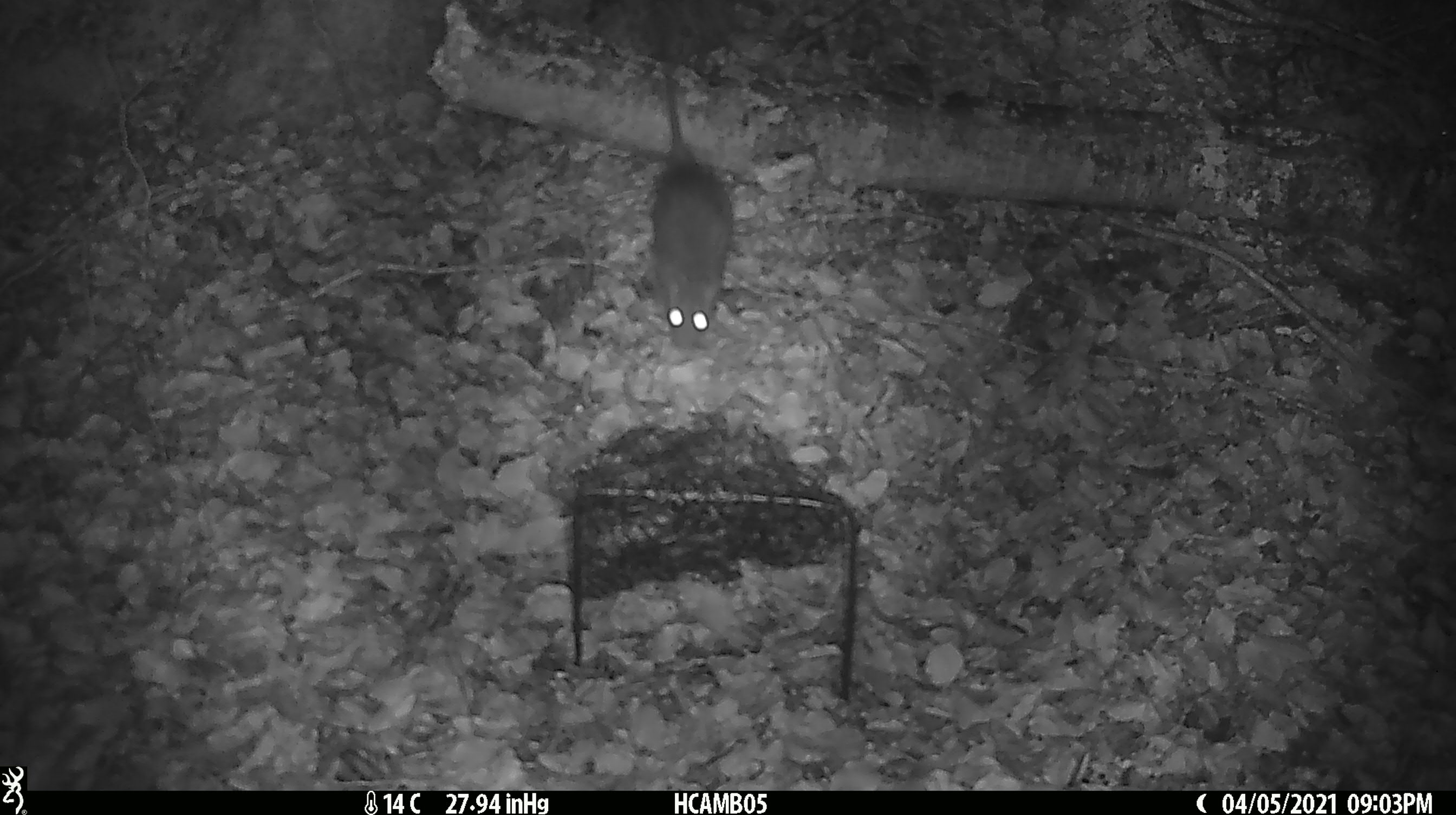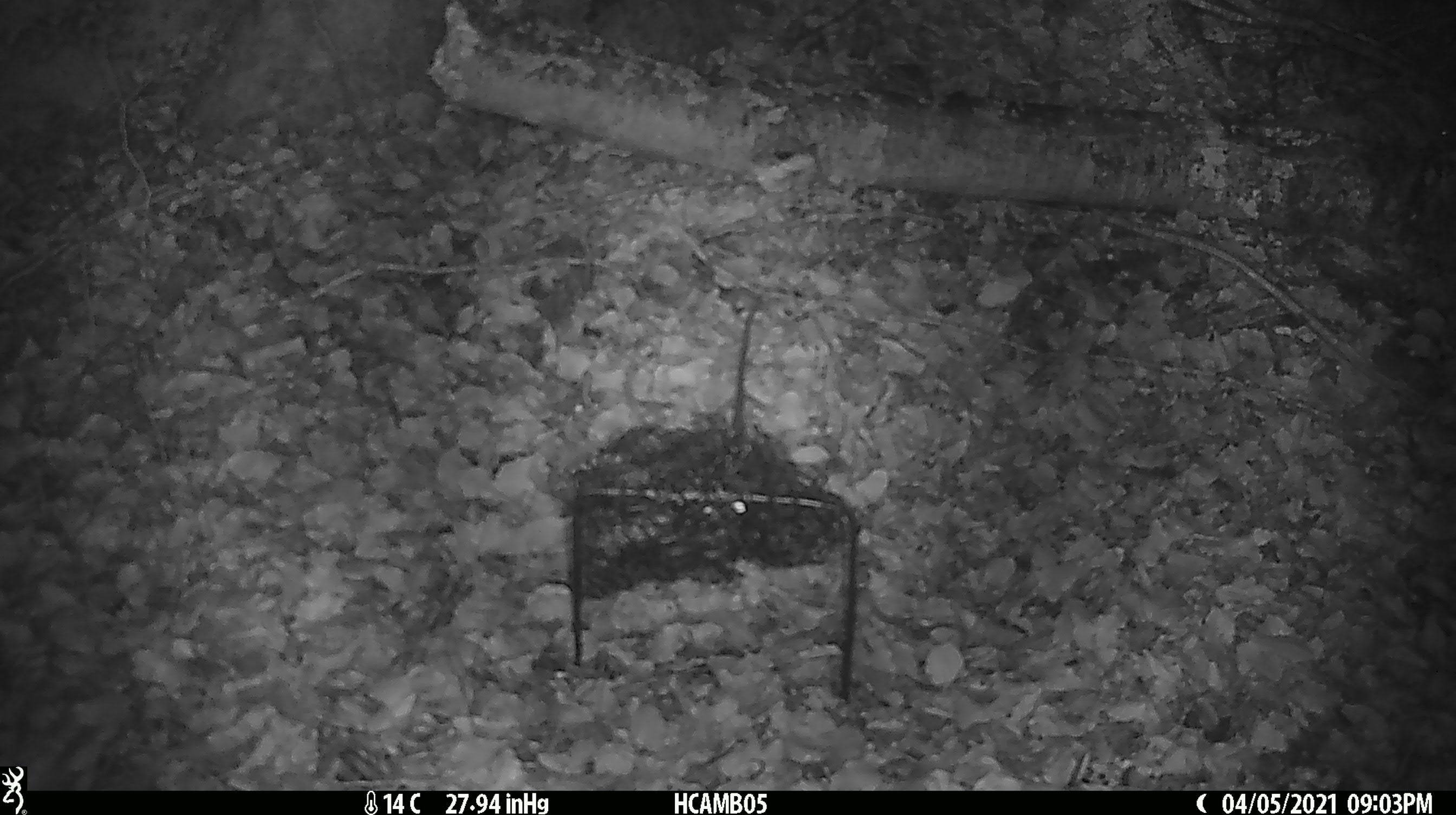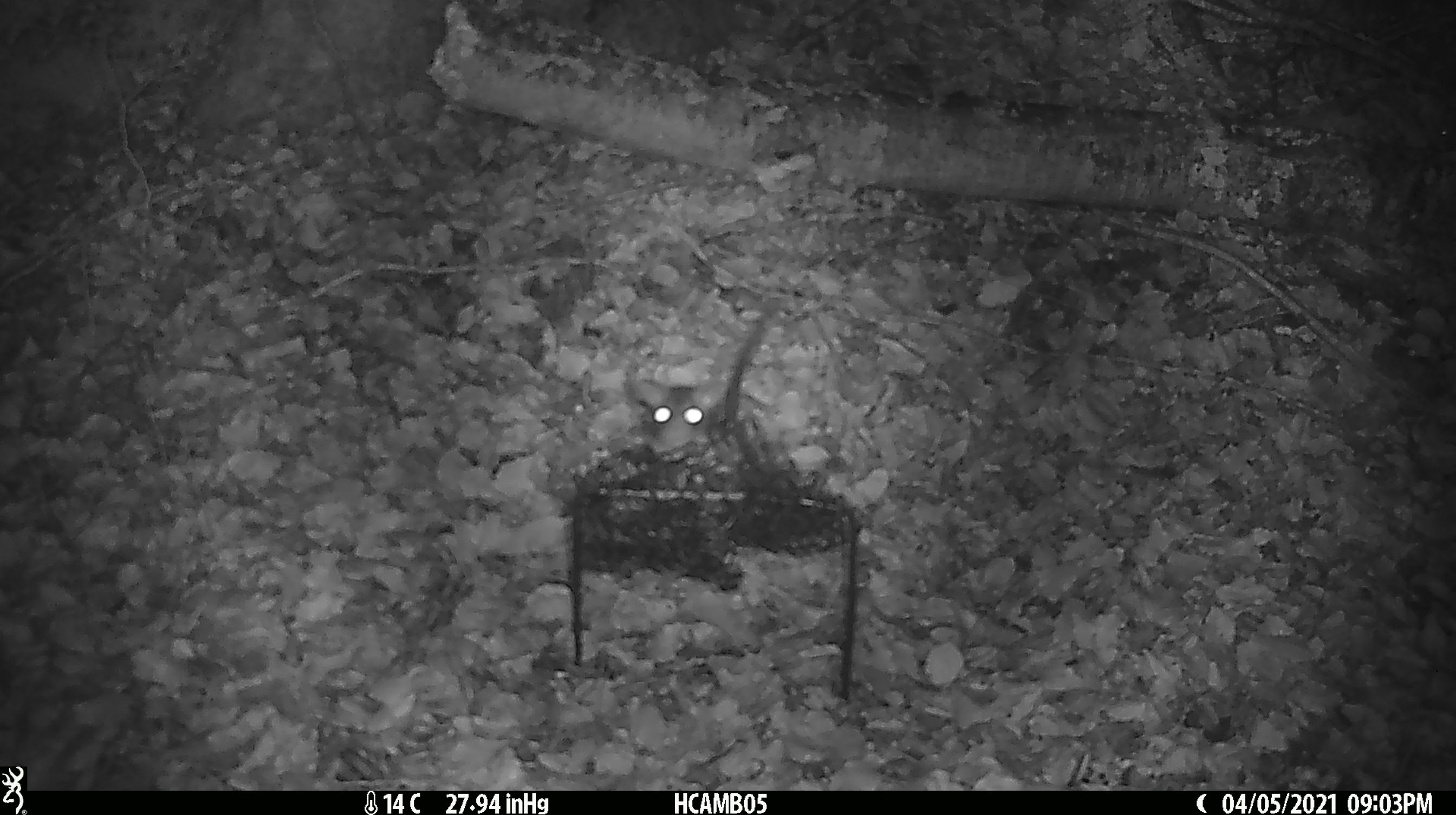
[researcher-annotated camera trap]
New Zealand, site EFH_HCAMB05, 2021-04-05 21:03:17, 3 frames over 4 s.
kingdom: Animalia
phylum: Chordata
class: Mammalia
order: Rodentia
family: Muridae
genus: Rattus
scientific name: Rattus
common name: rat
Rat (Rattus).